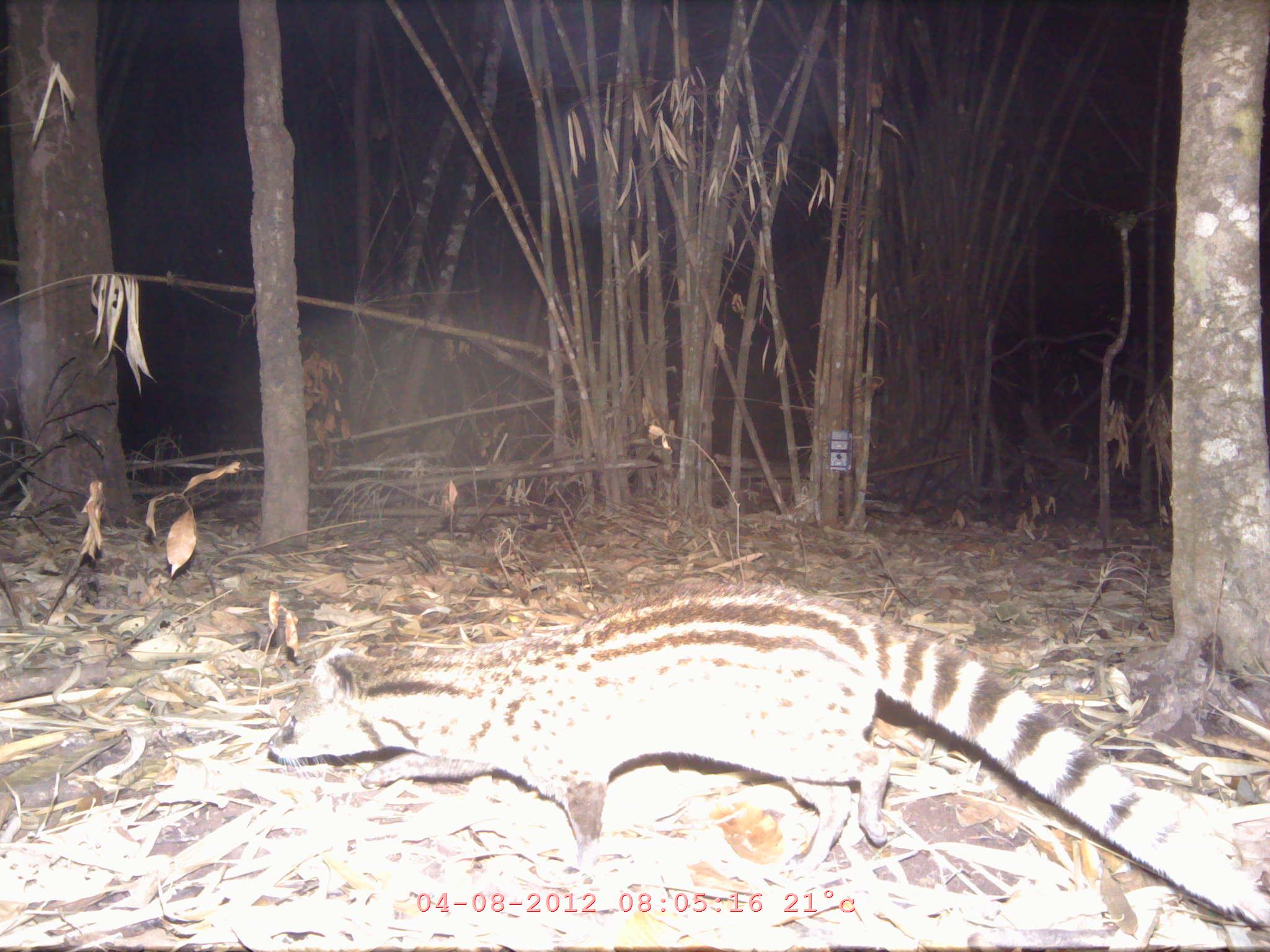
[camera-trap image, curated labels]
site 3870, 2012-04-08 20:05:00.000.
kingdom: Animalia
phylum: Chordata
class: Mammalia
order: Carnivora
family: Viverridae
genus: Viverricula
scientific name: Viverricula indica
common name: small indian civet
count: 1